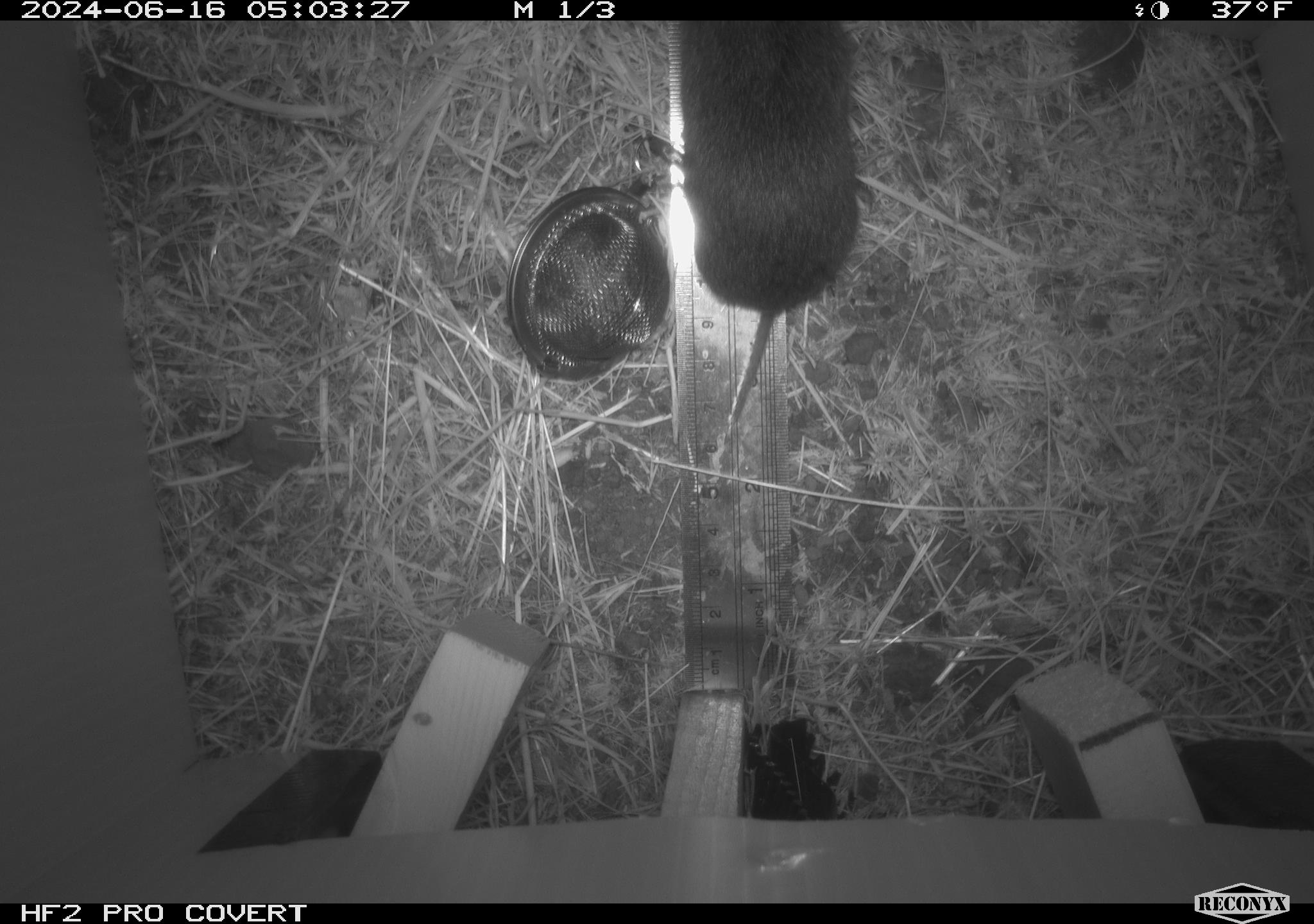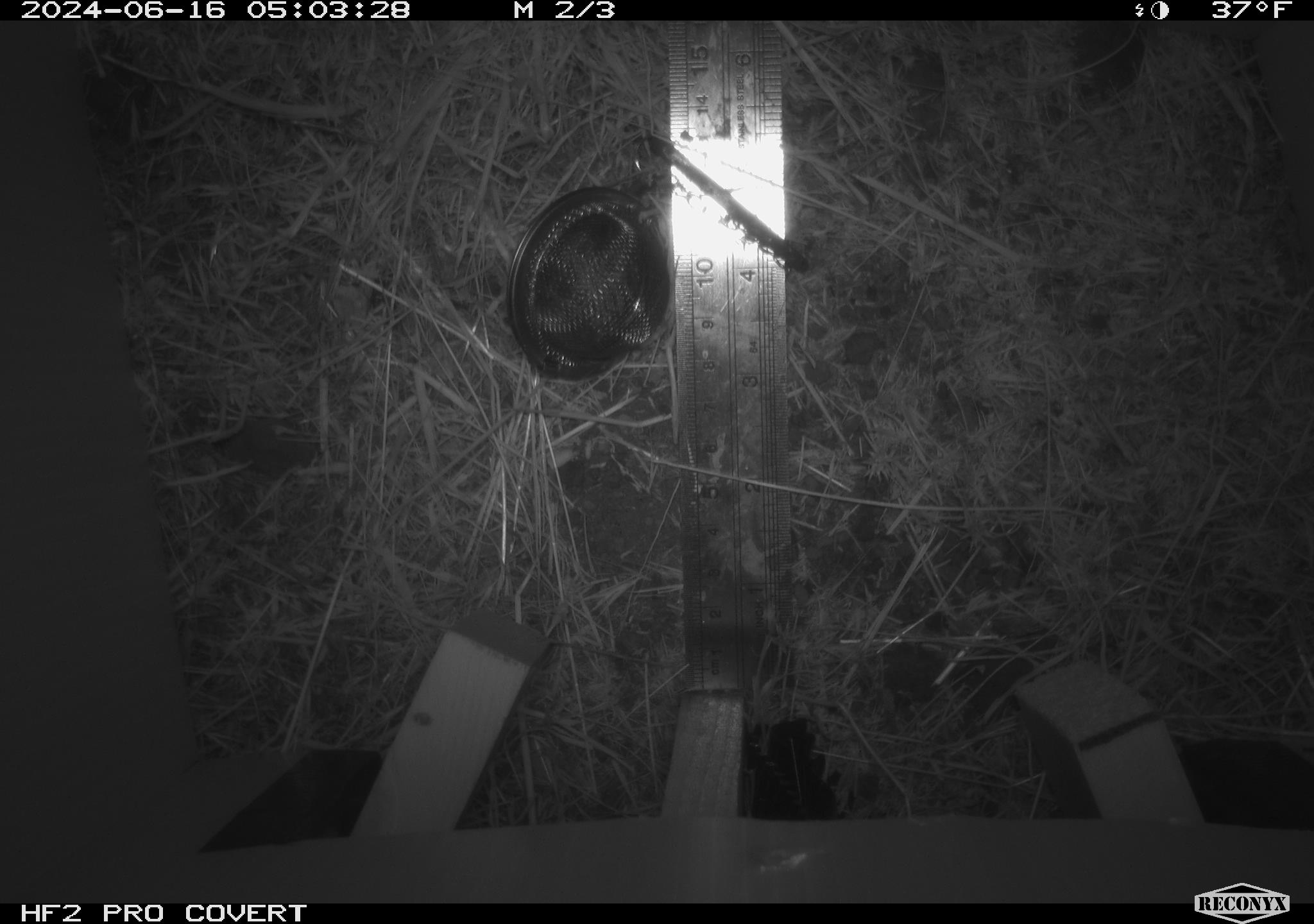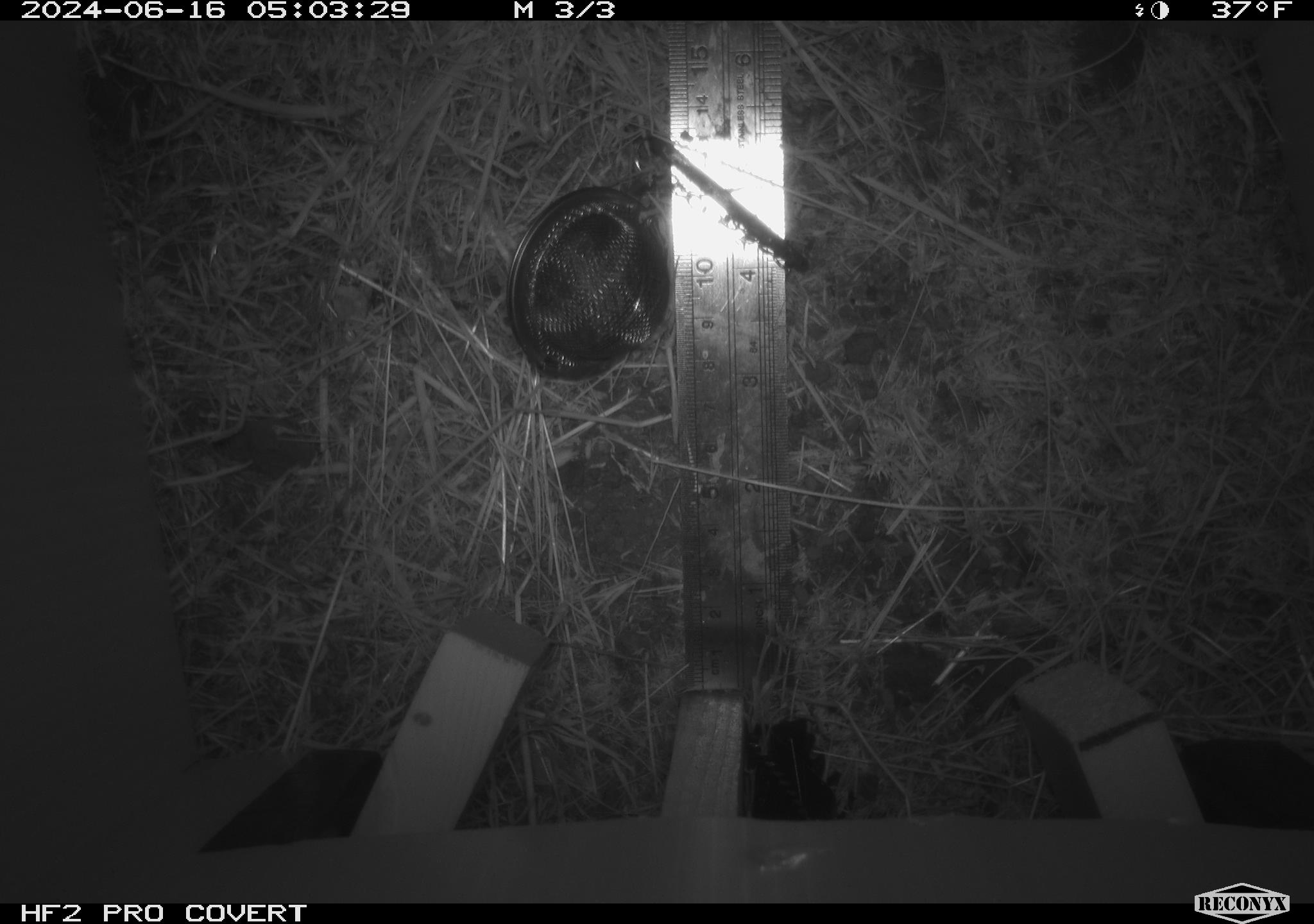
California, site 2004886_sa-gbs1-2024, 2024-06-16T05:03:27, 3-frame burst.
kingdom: Animalia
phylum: Chordata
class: Mammalia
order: Rodentia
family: Cricetidae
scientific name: Arvicolinae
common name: voles, lemmings, and muskrats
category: arvicolinae subfamily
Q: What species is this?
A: Arvicolinae subfamily (voles, lemmings, and muskrats) (Arvicolinae).